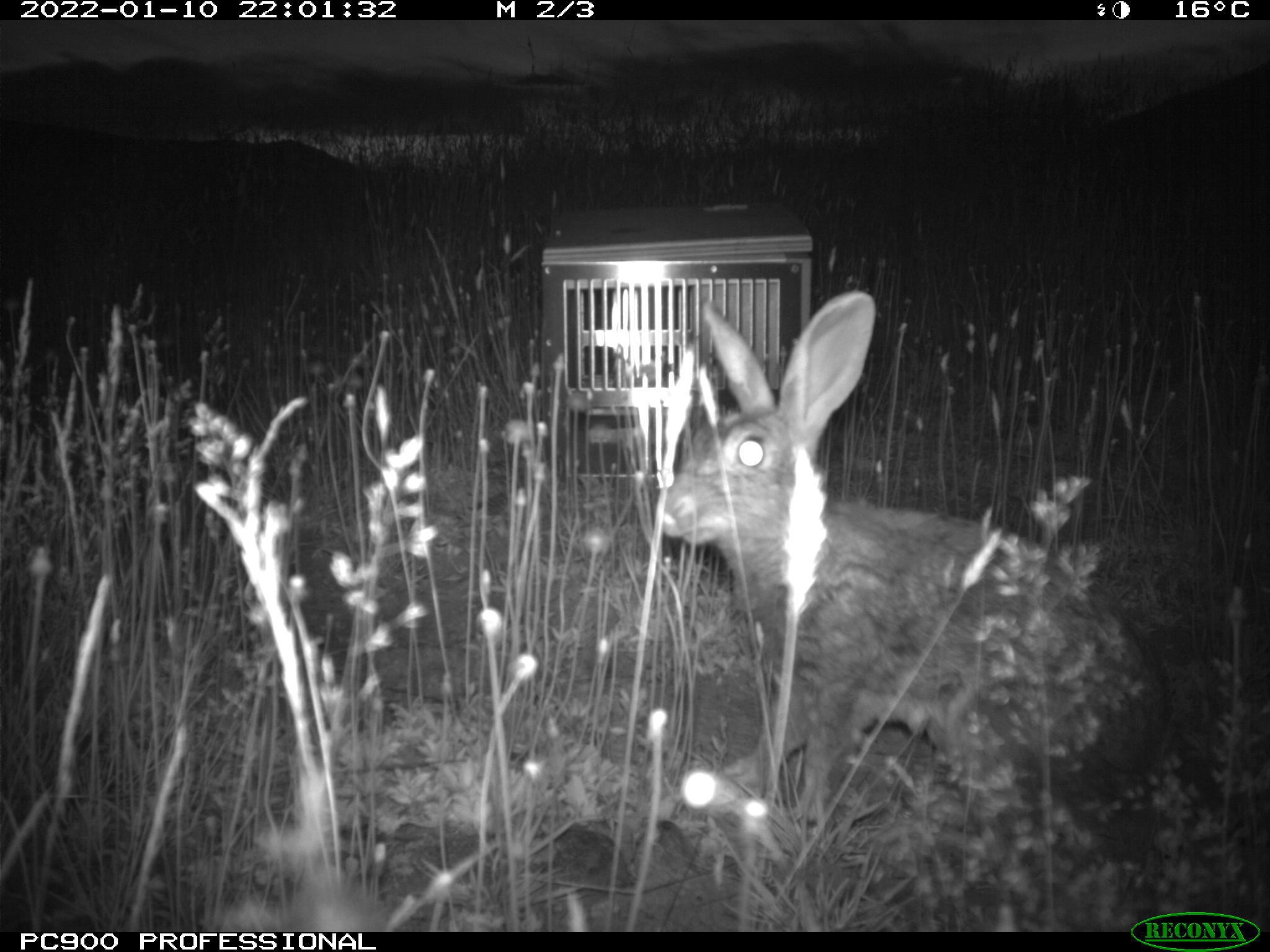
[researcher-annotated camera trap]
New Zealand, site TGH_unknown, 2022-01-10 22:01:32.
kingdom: Animalia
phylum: Chordata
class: Mammalia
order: Lagomorpha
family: Leporidae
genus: Oryctolagus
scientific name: Oryctolagus cuniculus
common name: european rabbit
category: rabbit